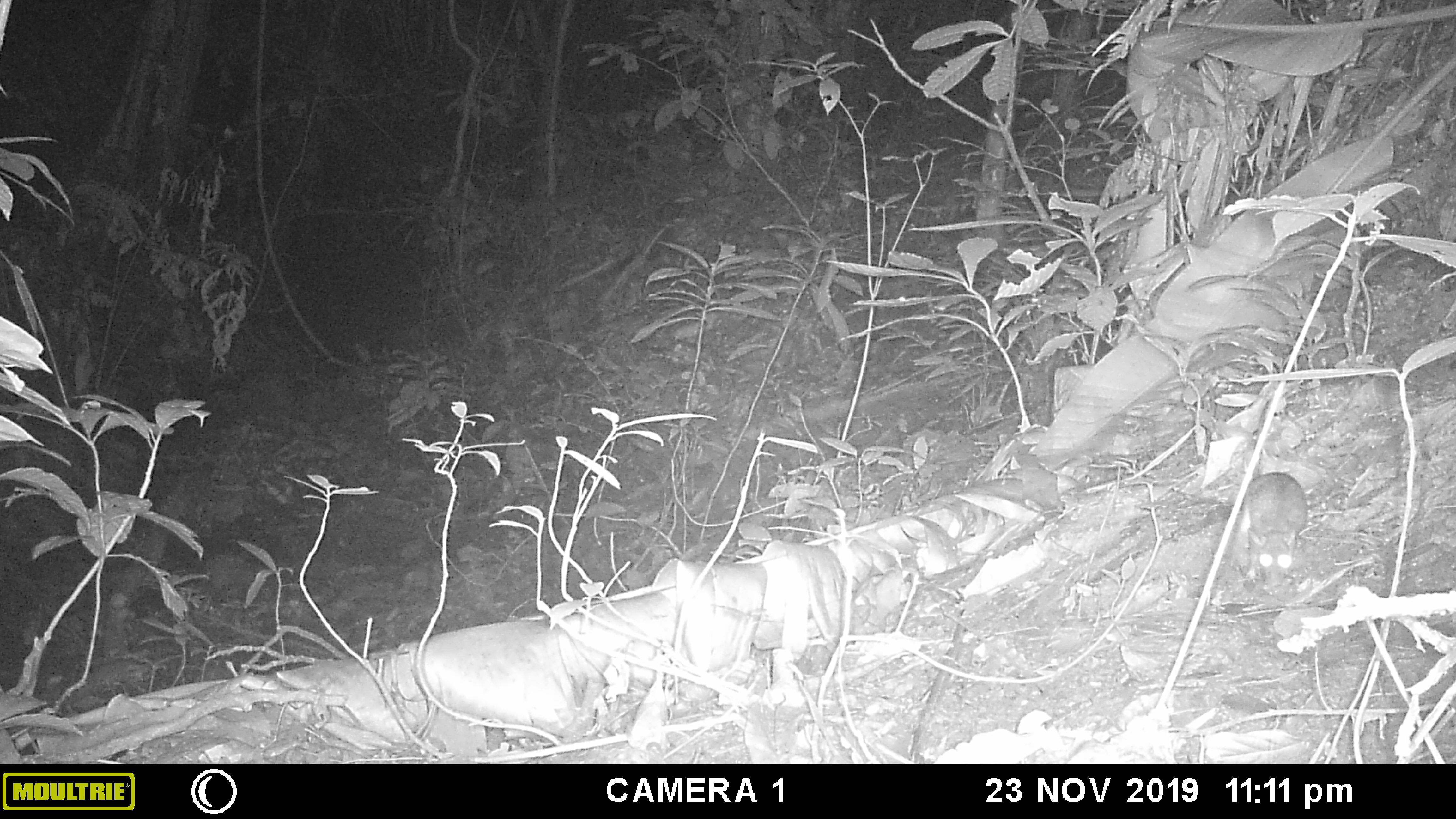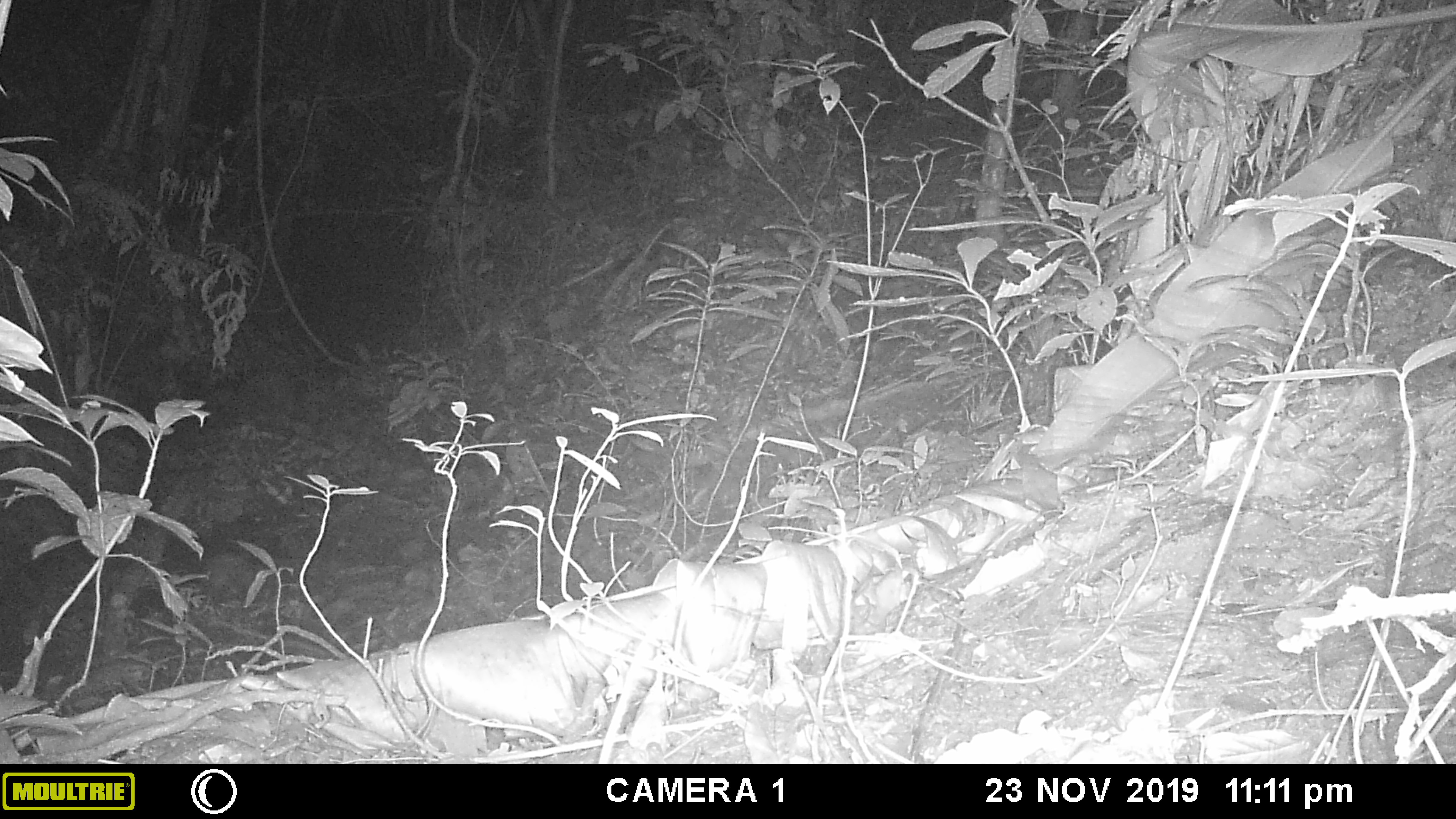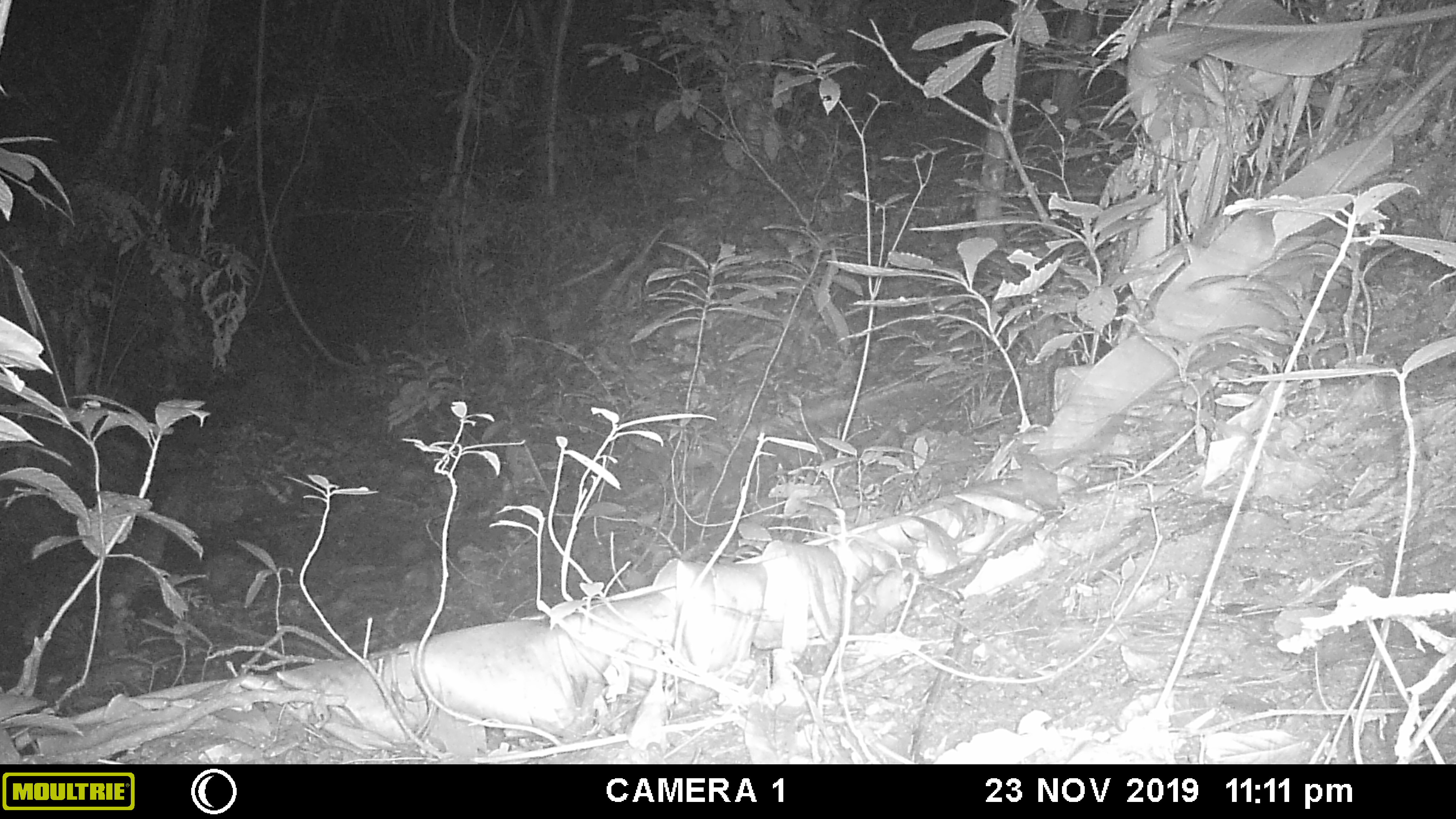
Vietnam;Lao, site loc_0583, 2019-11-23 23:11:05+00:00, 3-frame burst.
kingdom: Animalia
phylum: Chordata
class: Mammalia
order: Rodentia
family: Muridae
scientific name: Muridae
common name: old-world mice and rats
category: unidentified murid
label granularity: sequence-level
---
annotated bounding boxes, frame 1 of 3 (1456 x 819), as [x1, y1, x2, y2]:
unidentified murid: [1233, 469, 1306, 589]